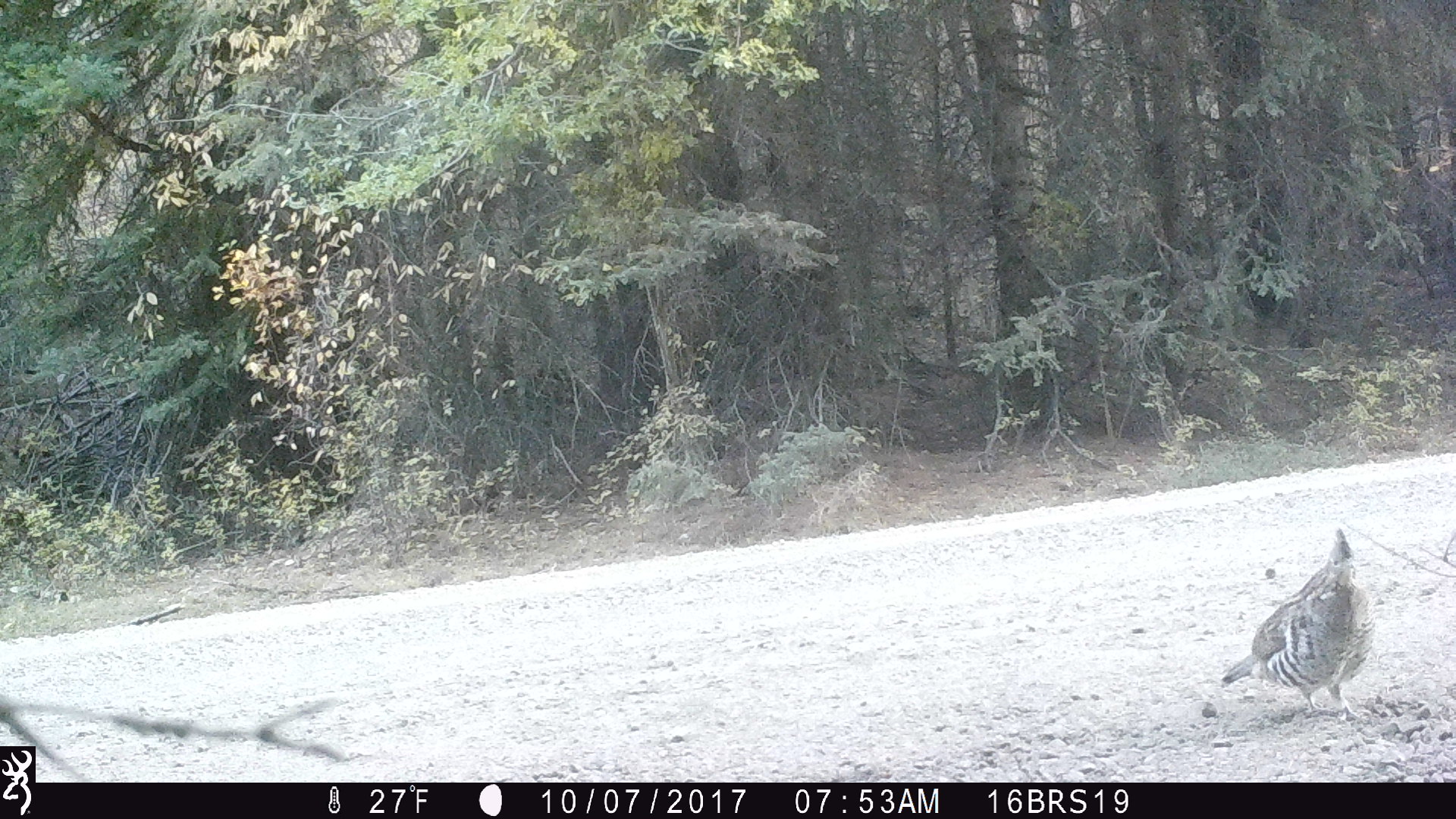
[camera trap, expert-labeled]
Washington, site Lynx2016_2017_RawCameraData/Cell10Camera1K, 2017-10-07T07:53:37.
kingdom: Animalia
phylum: Chordata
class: Aves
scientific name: Aves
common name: birds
Aves (birds). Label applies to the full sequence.